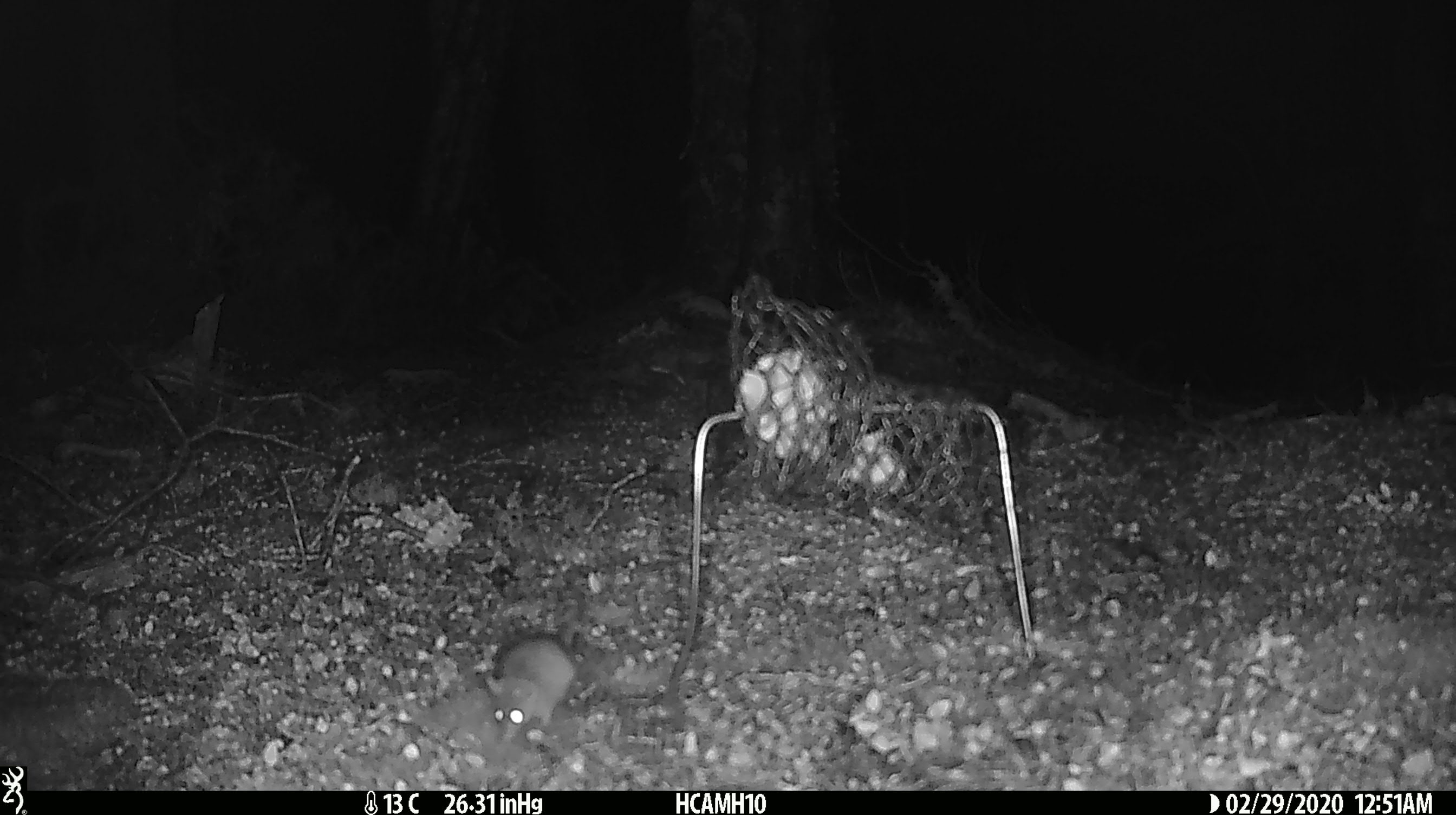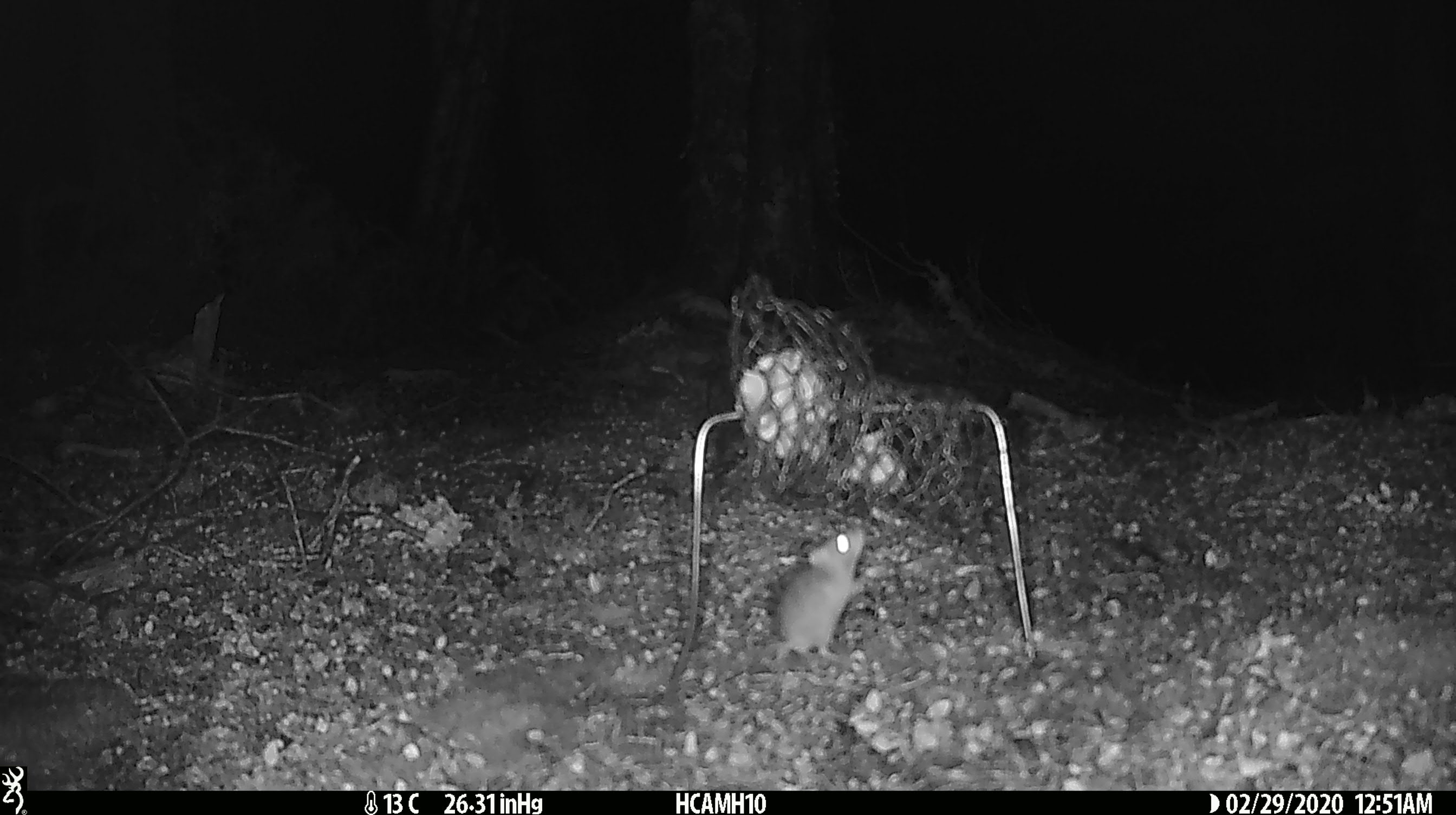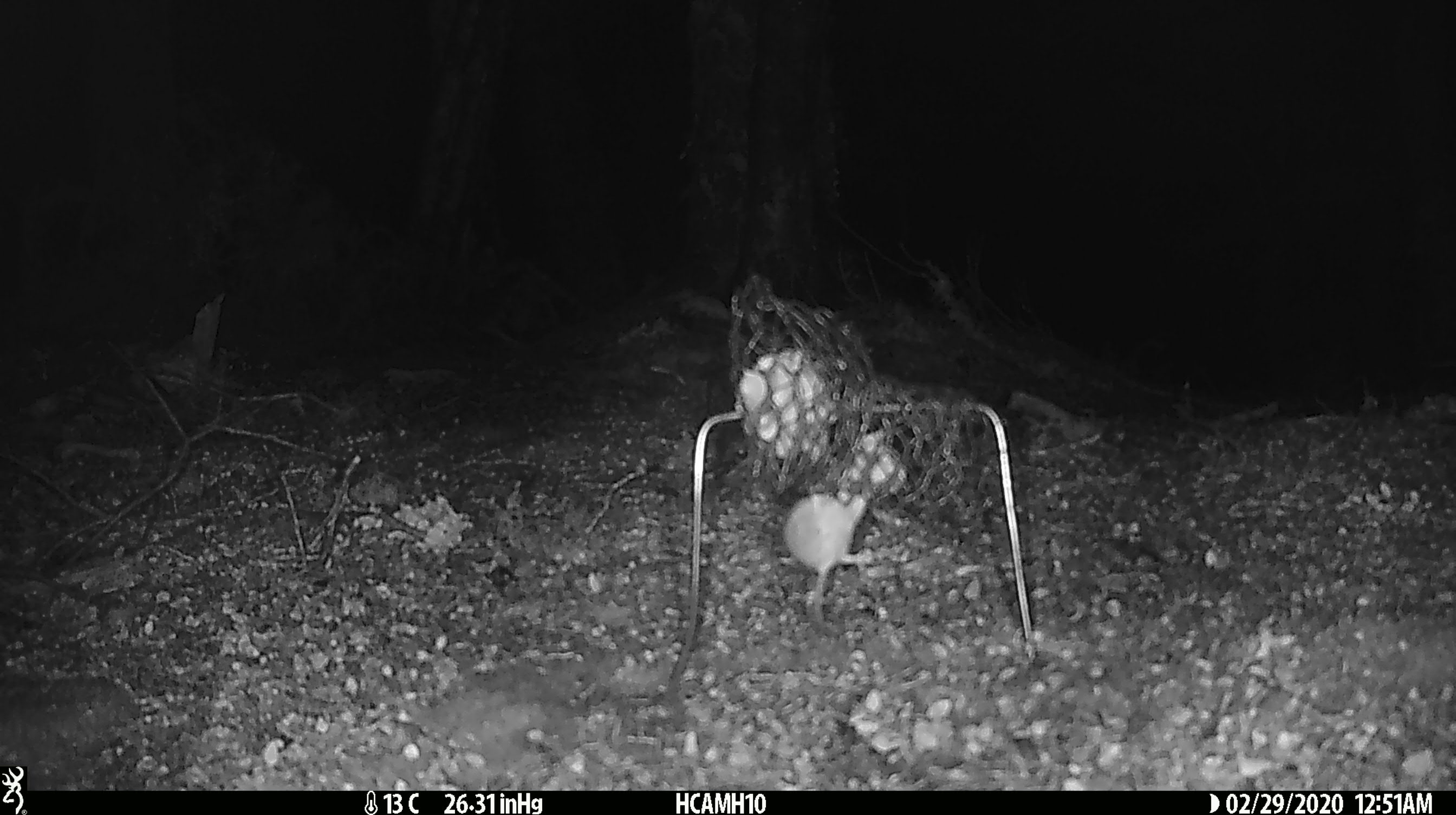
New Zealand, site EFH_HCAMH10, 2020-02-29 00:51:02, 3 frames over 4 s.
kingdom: Animalia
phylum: Chordata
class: Mammalia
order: Rodentia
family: Muridae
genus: Mus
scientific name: Mus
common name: mouse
Mouse (Mus).